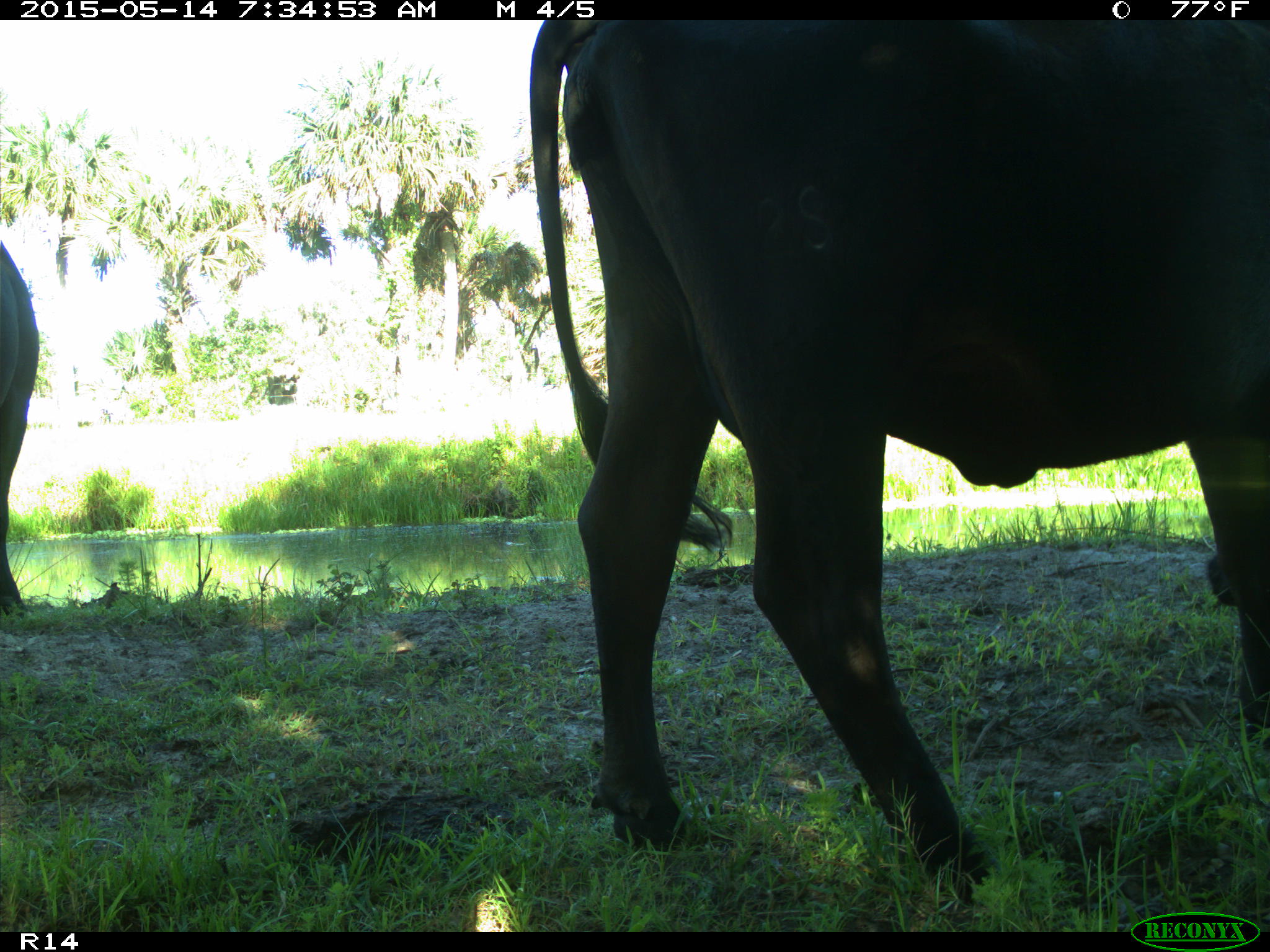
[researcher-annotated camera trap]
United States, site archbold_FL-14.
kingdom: Animalia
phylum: Chordata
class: Mammalia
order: Artiodactyla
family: Bovidae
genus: Bos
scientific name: Bos taurus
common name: domestic cow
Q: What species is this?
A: Bos taurus (domestic cow).